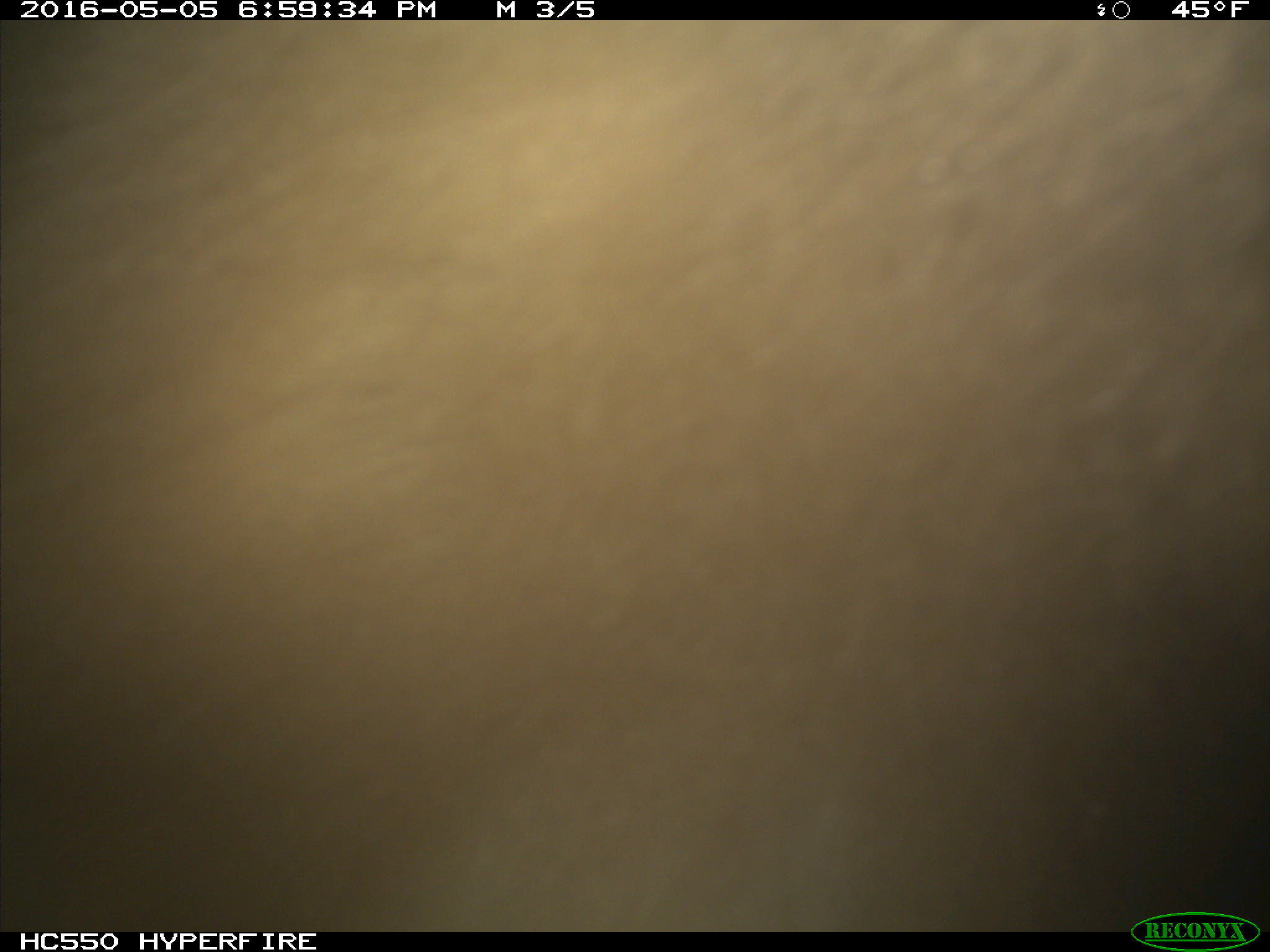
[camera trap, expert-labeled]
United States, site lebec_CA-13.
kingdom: Animalia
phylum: Chordata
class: Mammalia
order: Carnivora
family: Ursidae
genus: Ursus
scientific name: Ursus americanus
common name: american black bear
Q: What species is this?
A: Ursus americanus (american black bear).